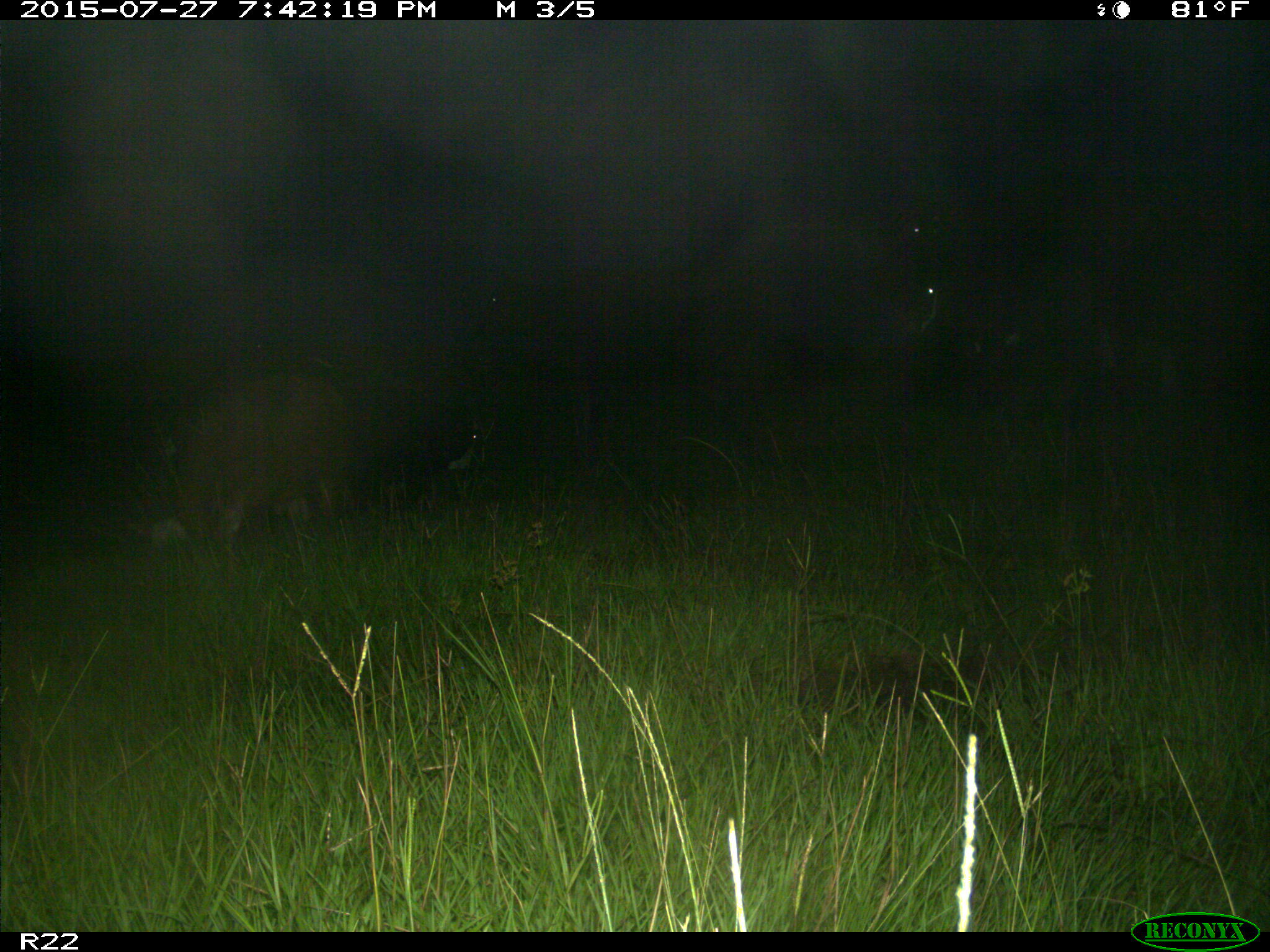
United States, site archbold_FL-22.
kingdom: Animalia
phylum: Chordata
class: Mammalia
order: Artiodactyla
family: Bovidae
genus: Bos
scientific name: Bos taurus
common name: domestic cow